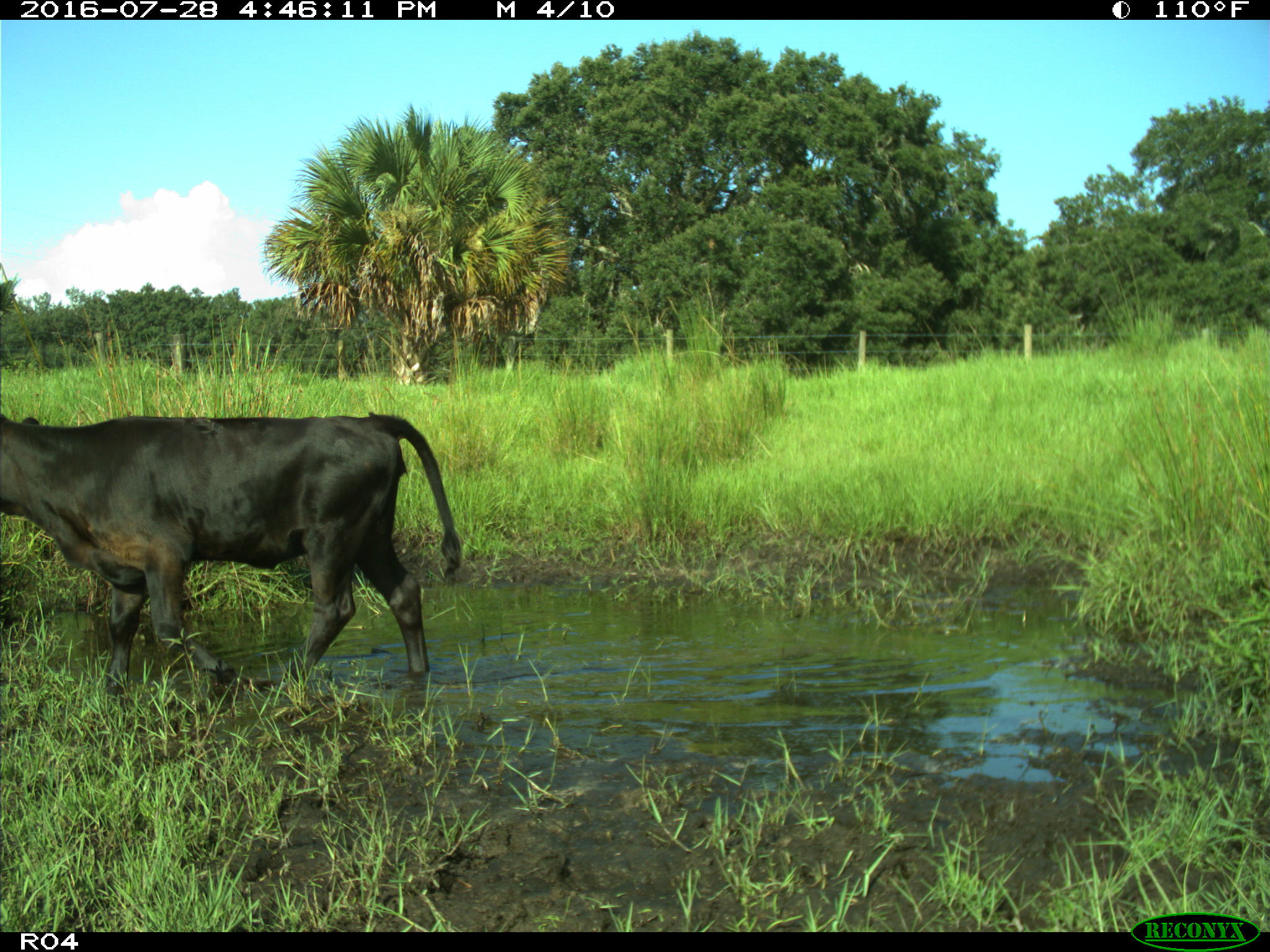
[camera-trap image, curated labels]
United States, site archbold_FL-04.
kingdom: Animalia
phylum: Chordata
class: Mammalia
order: Artiodactyla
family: Bovidae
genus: Bos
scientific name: Bos taurus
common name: domestic cow